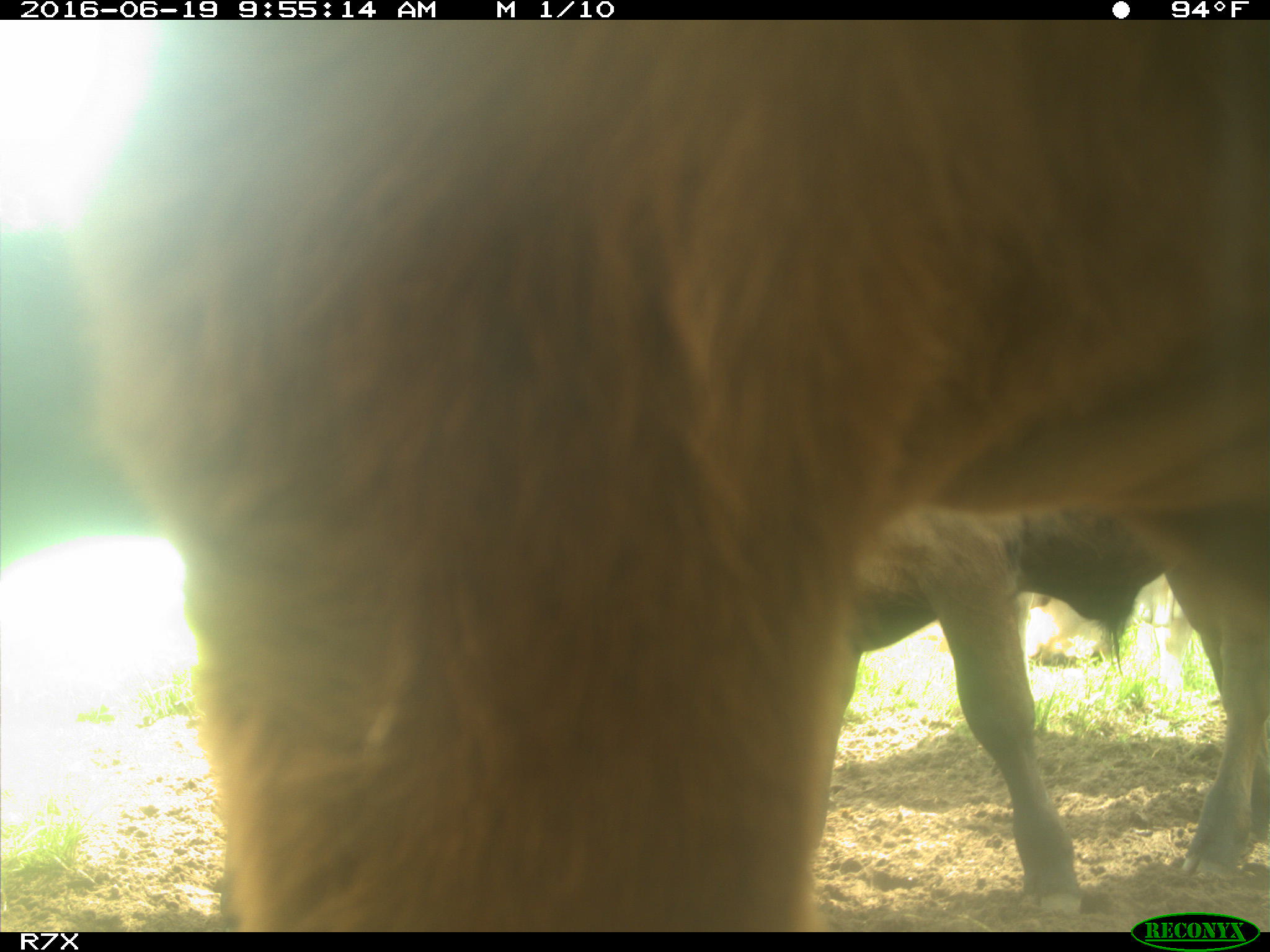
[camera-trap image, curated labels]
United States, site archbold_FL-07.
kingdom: Animalia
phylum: Chordata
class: Mammalia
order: Artiodactyla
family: Bovidae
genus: Bos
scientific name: Bos taurus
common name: domestic cow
Bos taurus (domestic cow).